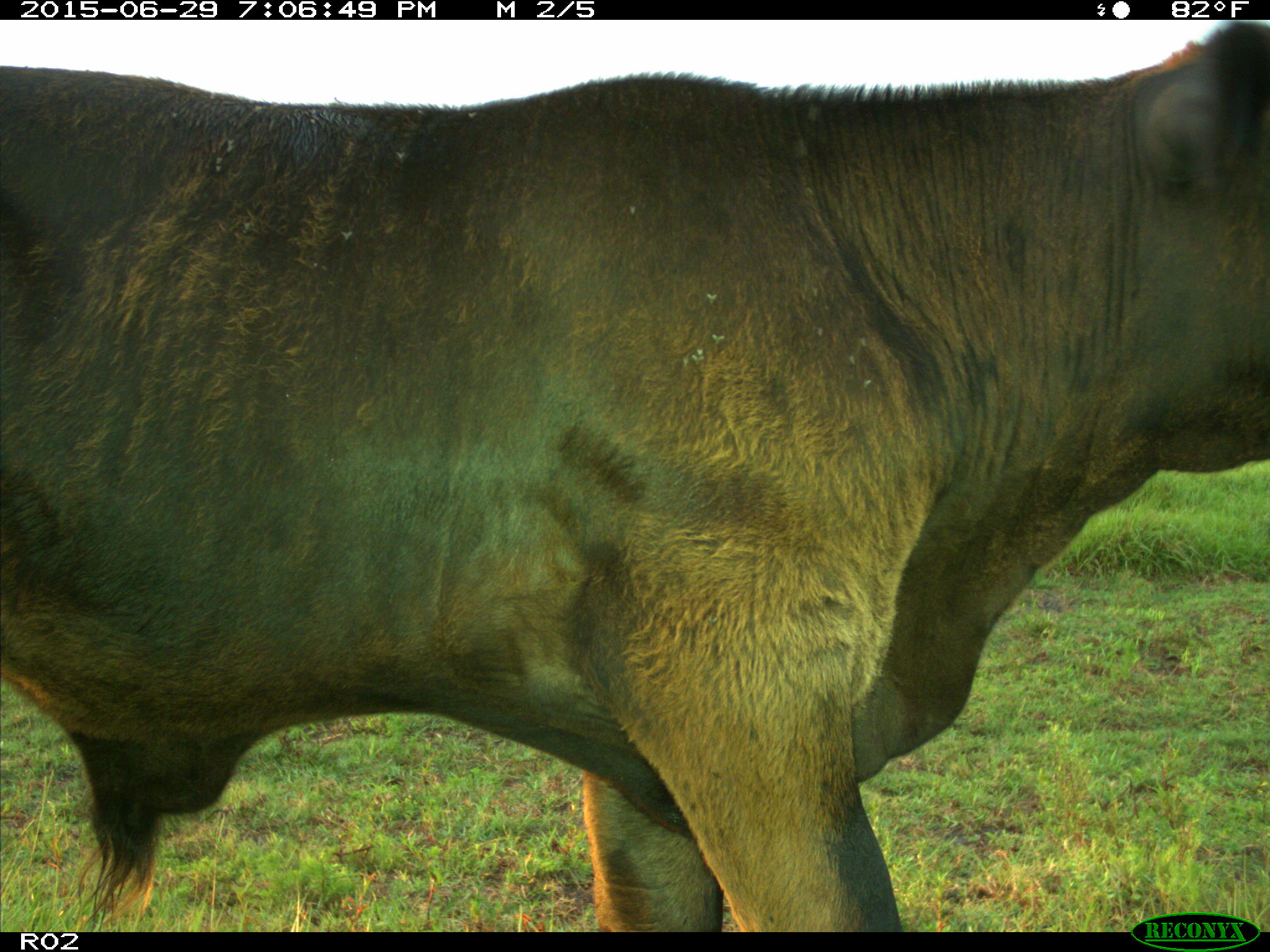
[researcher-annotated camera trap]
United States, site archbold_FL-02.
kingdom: Animalia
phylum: Chordata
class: Mammalia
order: Artiodactyla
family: Bovidae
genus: Bos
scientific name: Bos taurus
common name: domestic cow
Bos taurus (domestic cow).